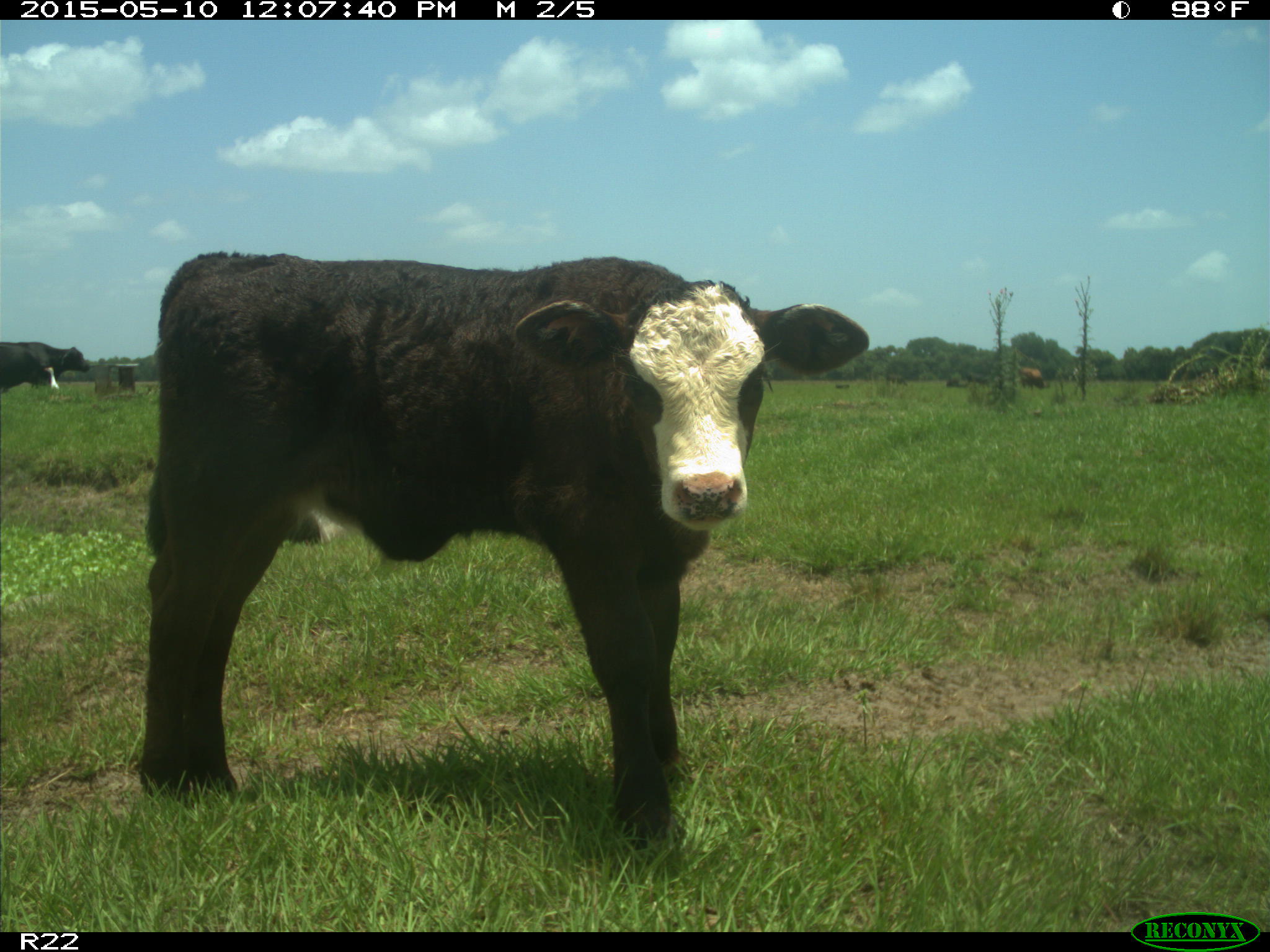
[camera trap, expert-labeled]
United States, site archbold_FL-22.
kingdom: Animalia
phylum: Chordata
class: Mammalia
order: Artiodactyla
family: Bovidae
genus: Bos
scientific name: Bos taurus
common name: domestic cow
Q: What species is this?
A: Bos taurus (domestic cow).